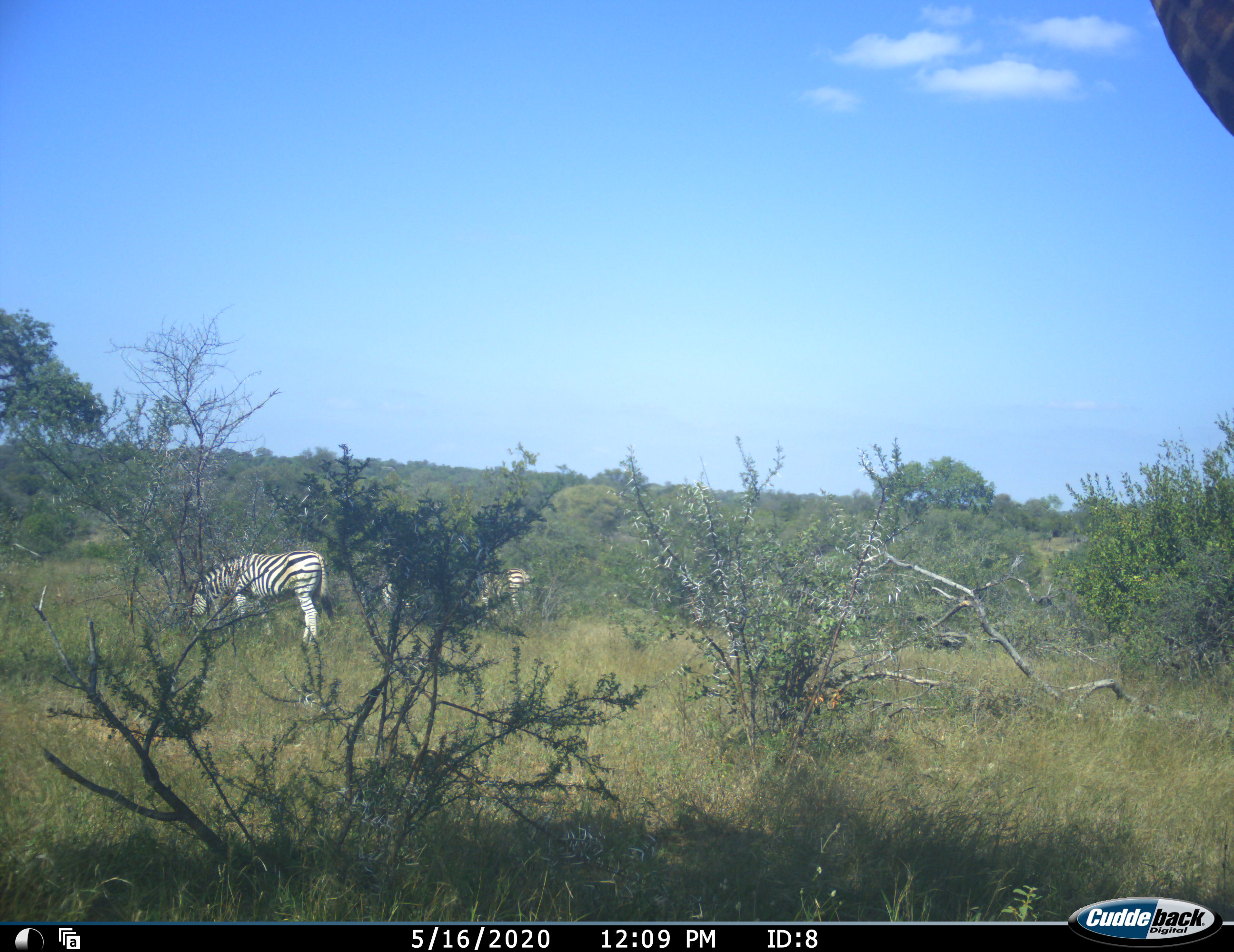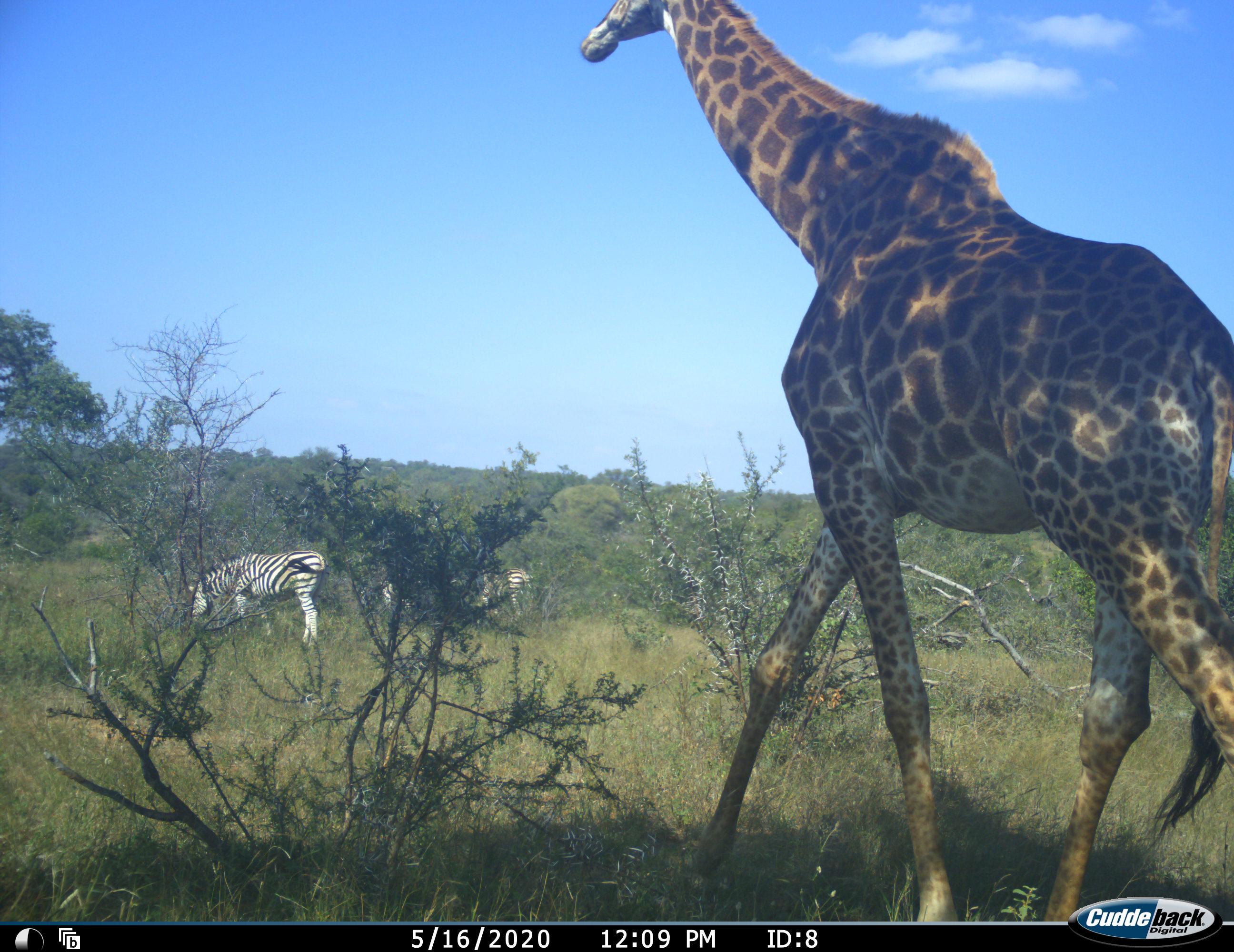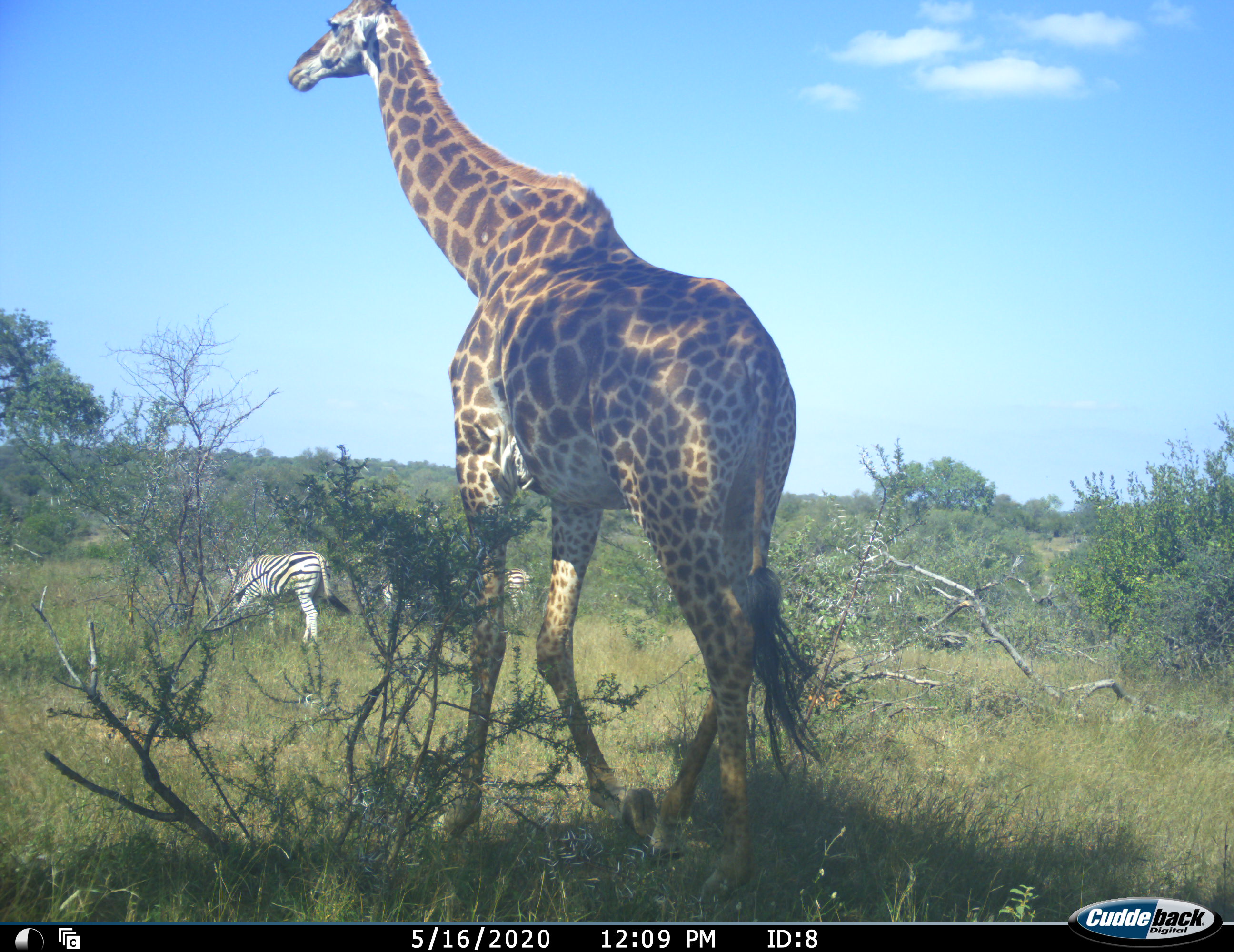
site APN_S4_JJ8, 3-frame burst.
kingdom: Animalia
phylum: Chordata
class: Mammalia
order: Artiodactyla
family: Giraffidae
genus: Giraffa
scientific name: Giraffa camelopardalis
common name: giraffe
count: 1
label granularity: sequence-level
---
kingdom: Animalia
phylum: Chordata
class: Mammalia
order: Perissodactyla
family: Equidae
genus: Equus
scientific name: Equus quagga burchellii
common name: burchell's zebra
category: zebraburchells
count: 3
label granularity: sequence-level